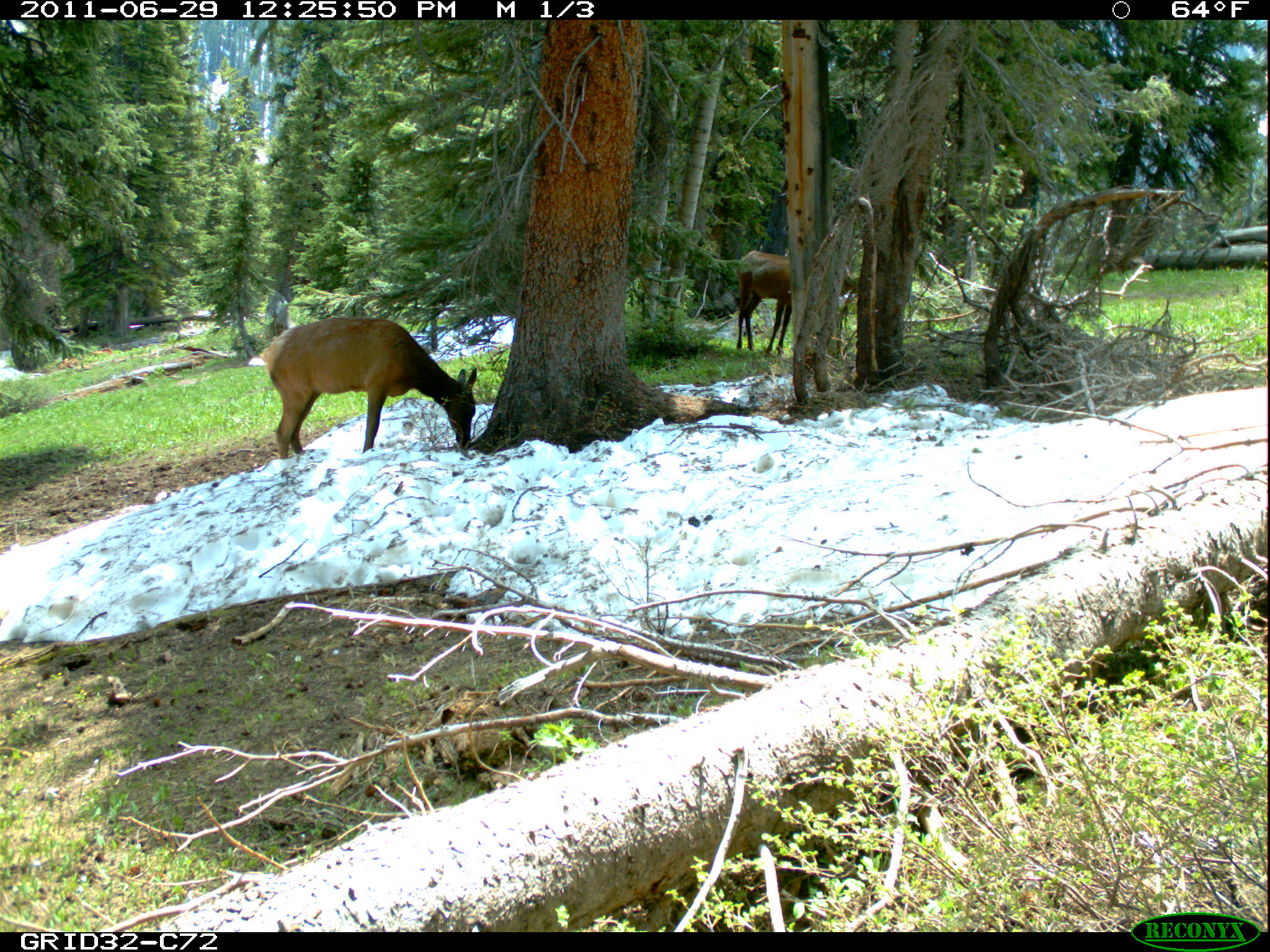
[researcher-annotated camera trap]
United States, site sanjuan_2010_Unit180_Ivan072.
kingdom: Animalia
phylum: Chordata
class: Mammalia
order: Artiodactyla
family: Cervidae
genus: Cervus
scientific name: Cervus elaphus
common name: red deer